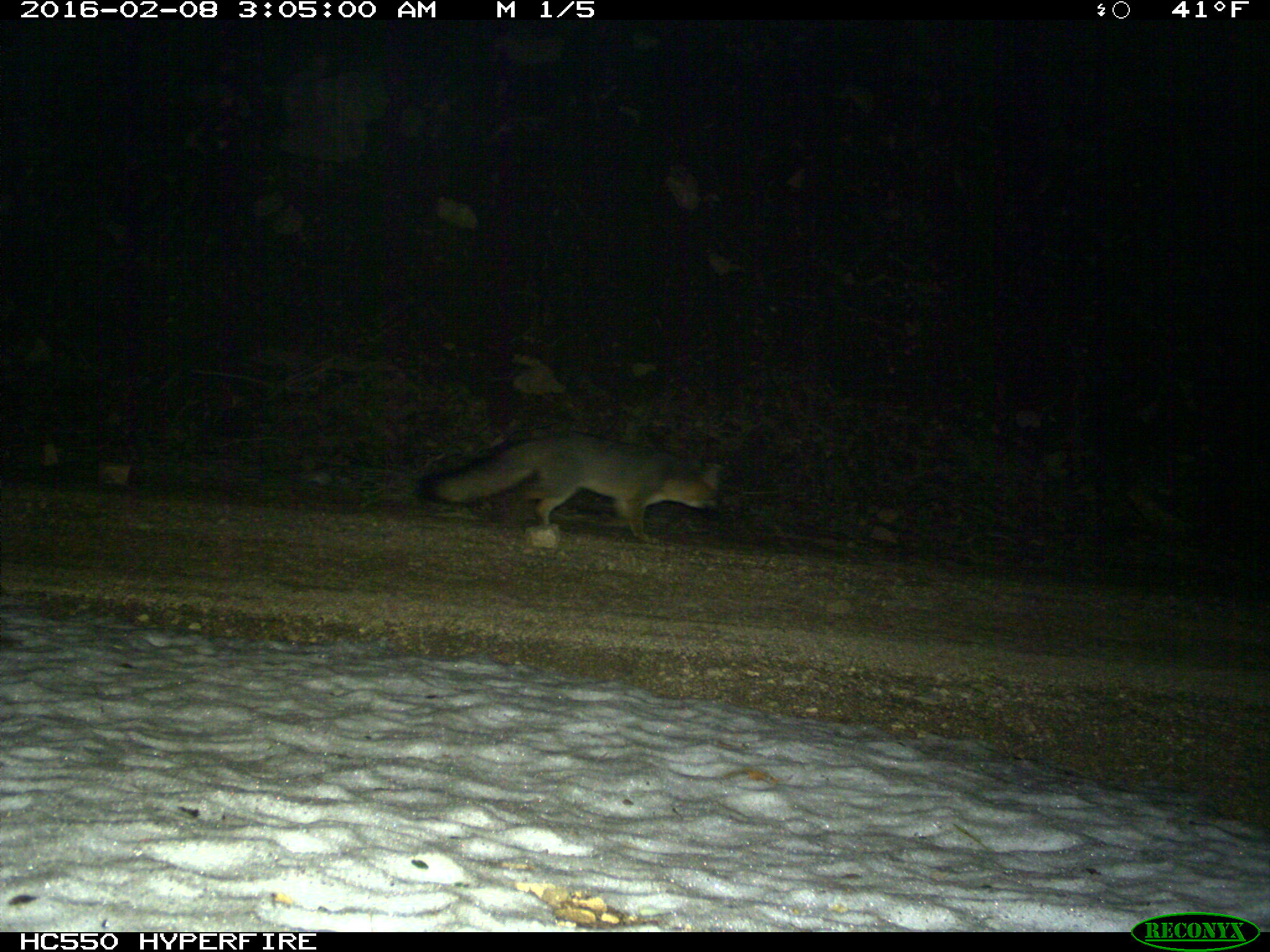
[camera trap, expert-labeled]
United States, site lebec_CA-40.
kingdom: Animalia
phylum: Chordata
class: Mammalia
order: Carnivora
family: Canidae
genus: Urocyon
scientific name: Urocyon cinereoargenteus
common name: gray fox